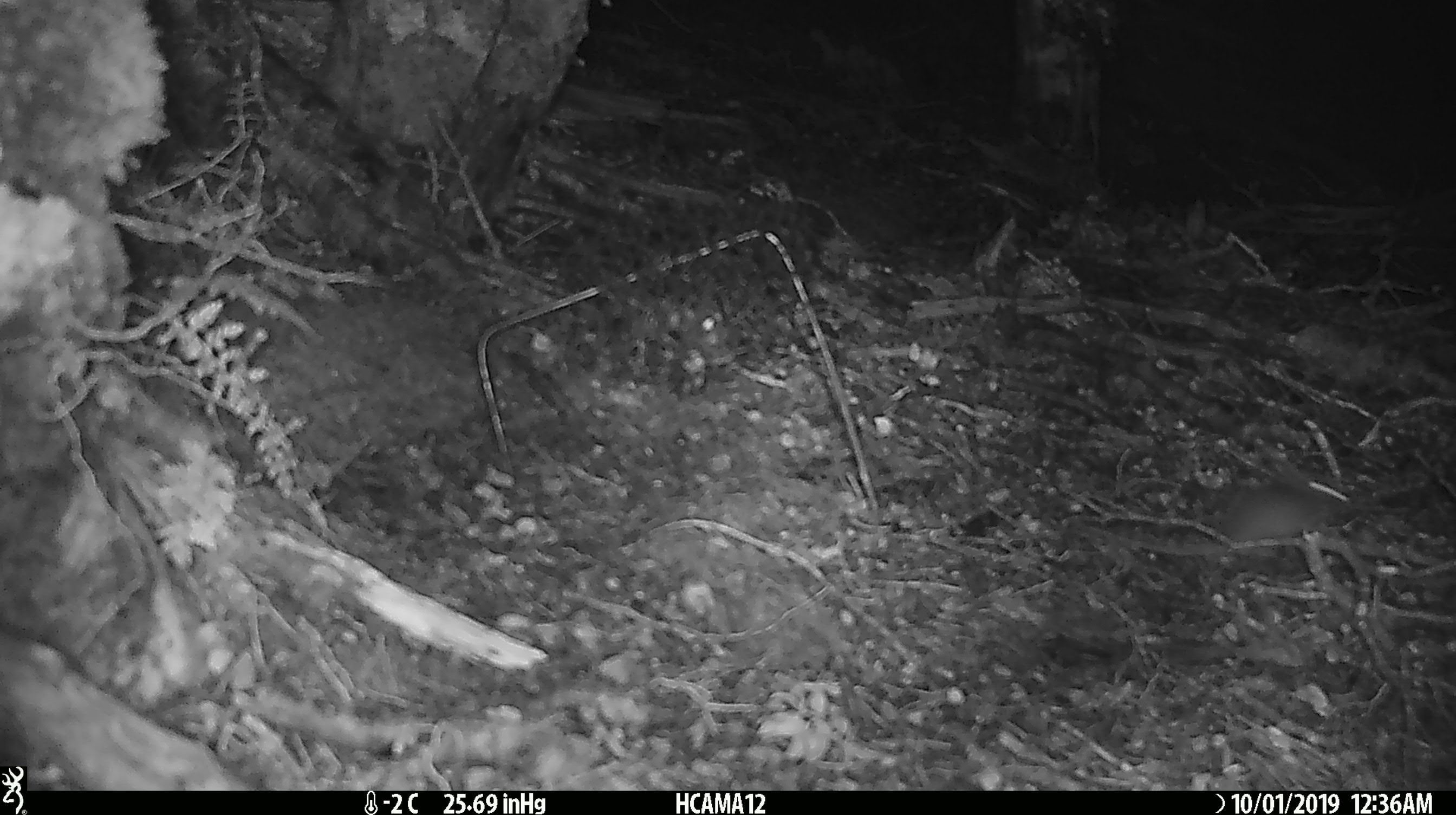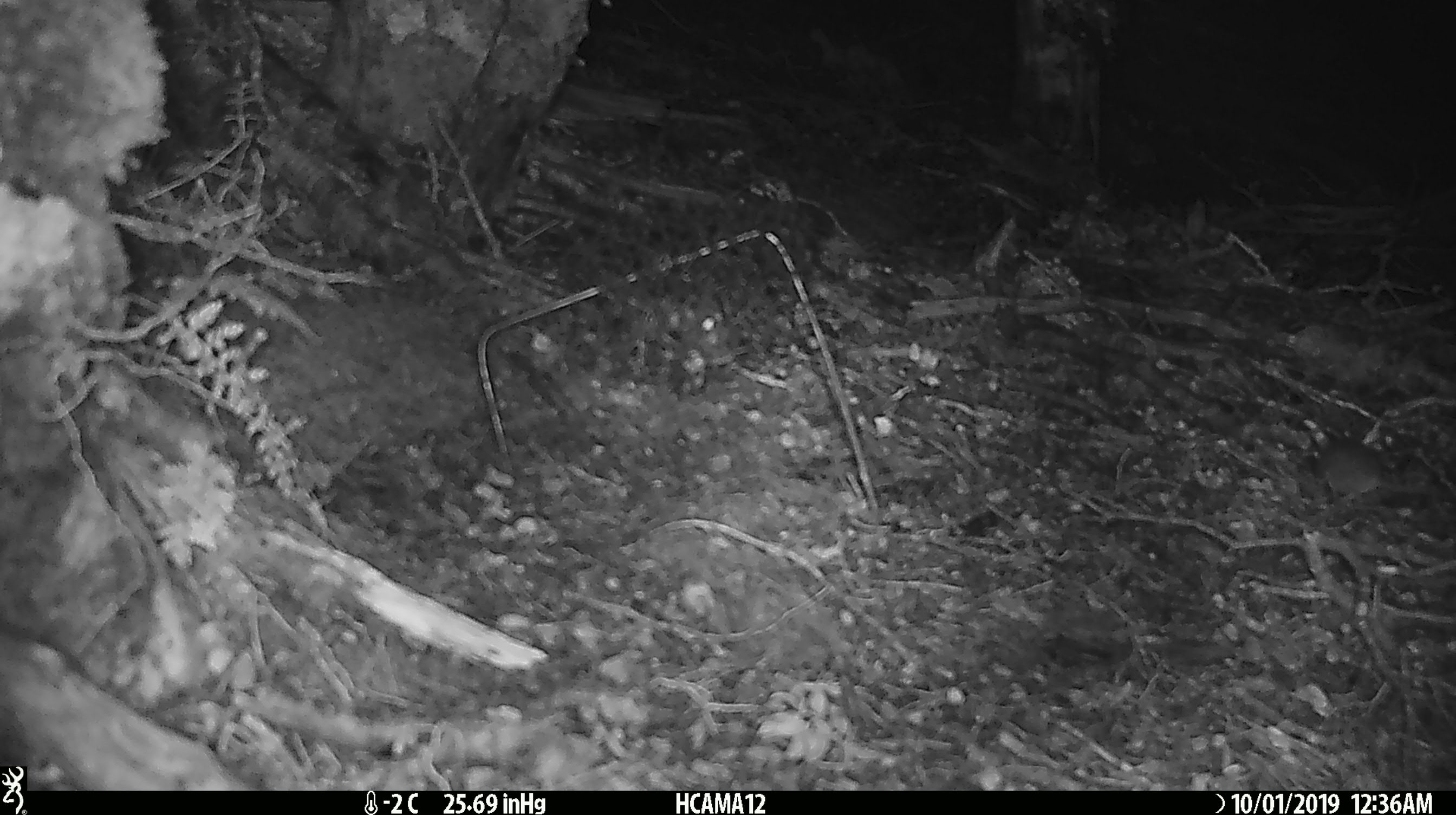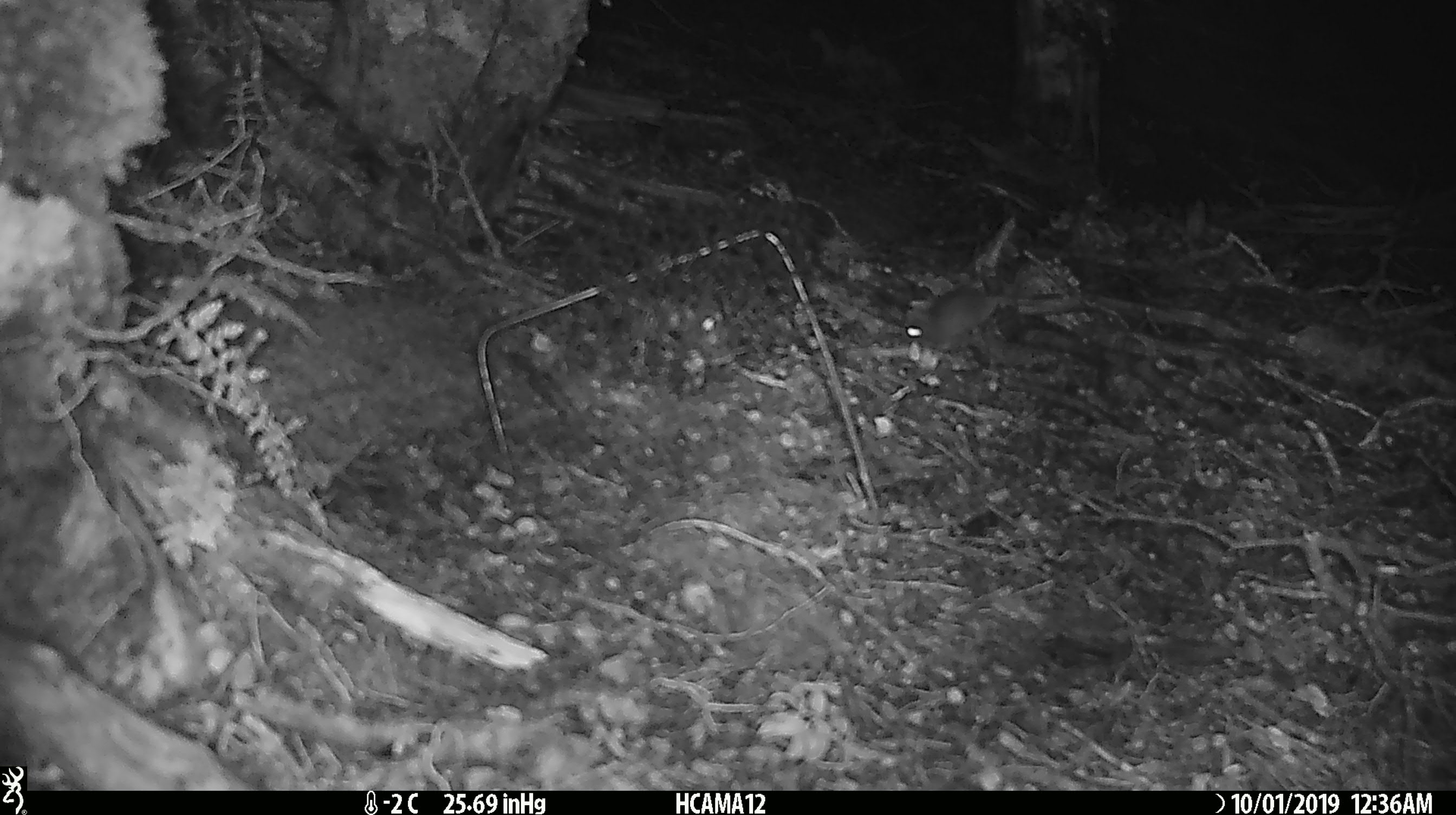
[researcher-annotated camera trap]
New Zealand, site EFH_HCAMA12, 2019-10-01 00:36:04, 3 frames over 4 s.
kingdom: Animalia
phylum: Chordata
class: Mammalia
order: Rodentia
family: Muridae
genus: Mus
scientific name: Mus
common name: mouse